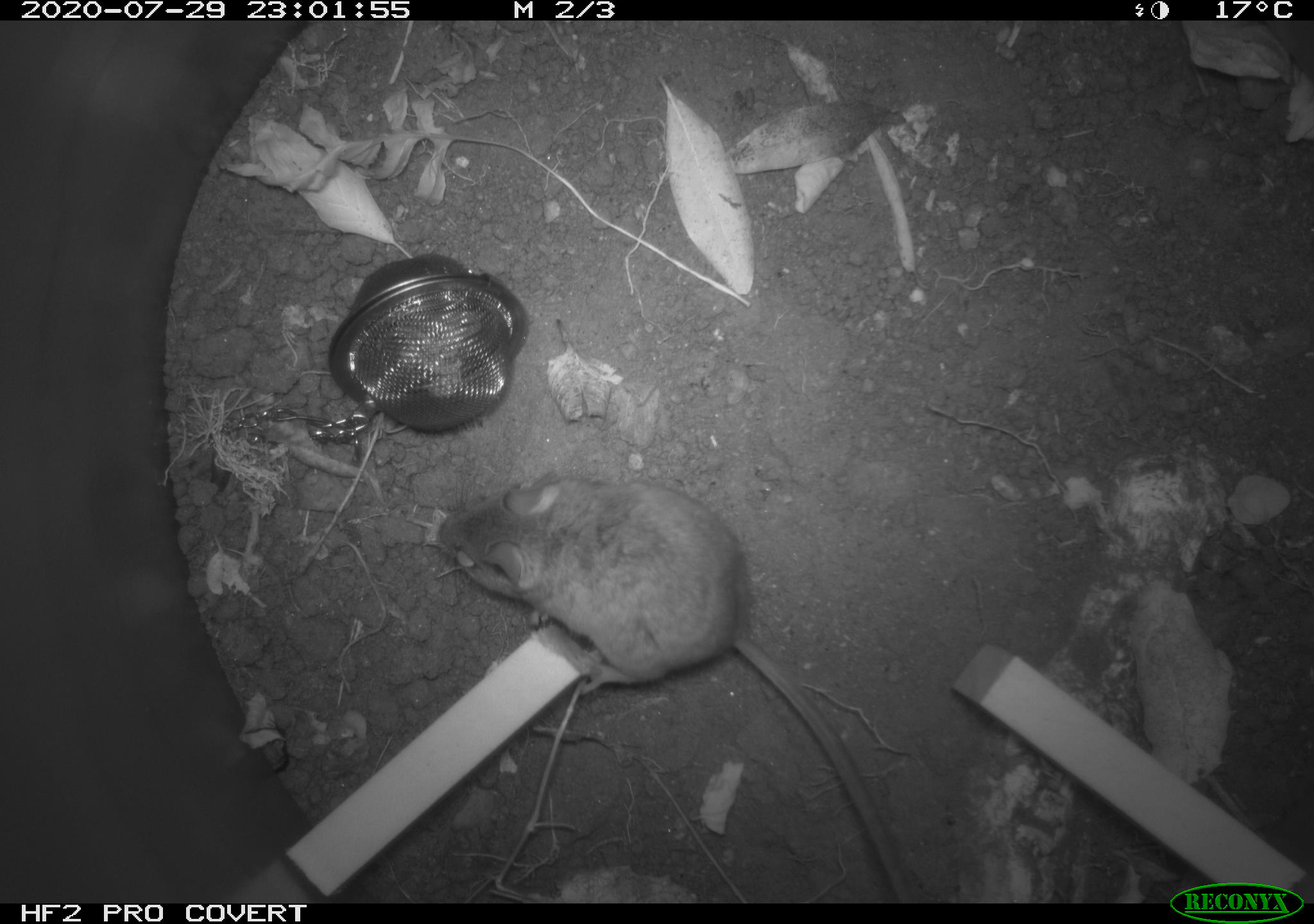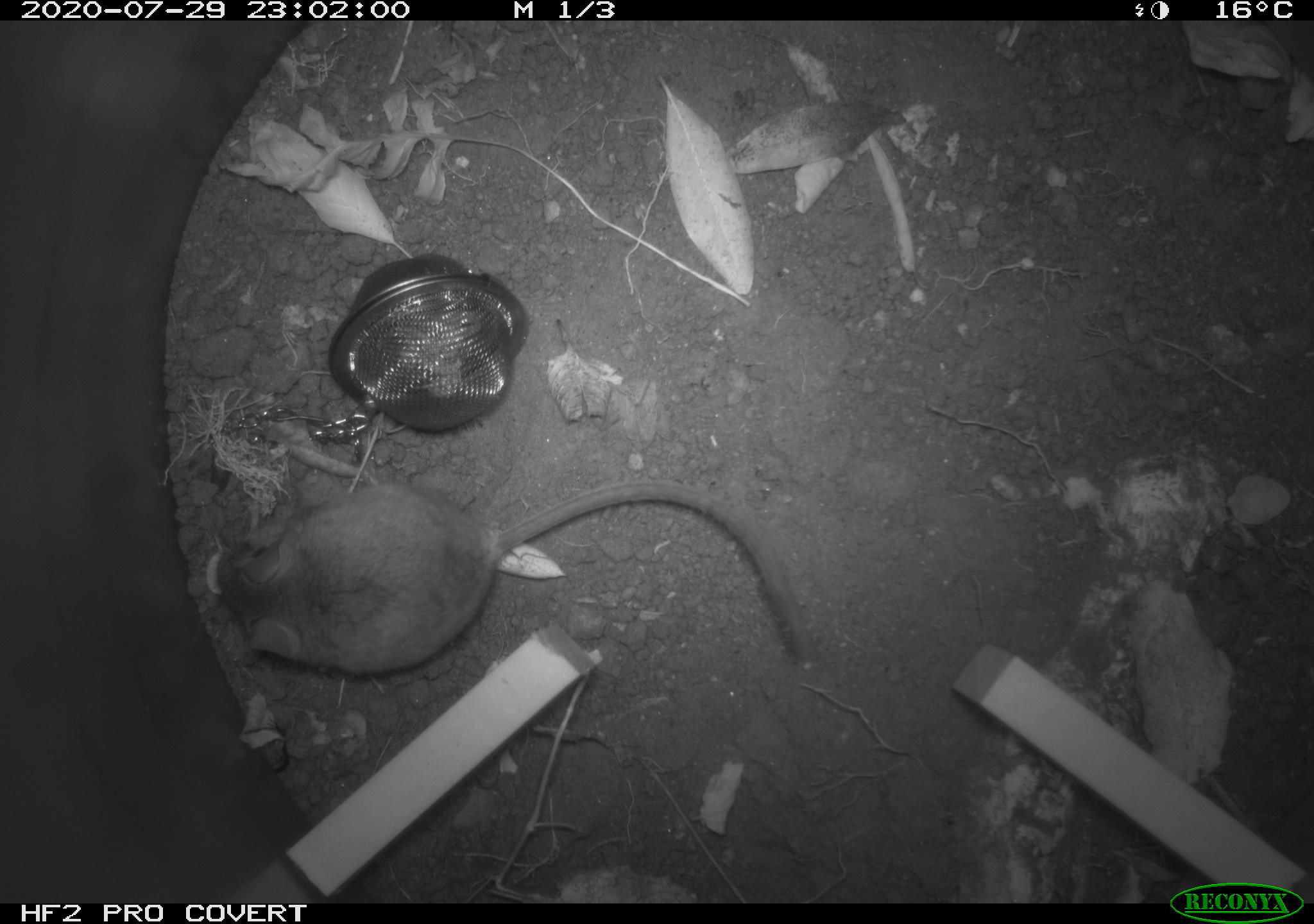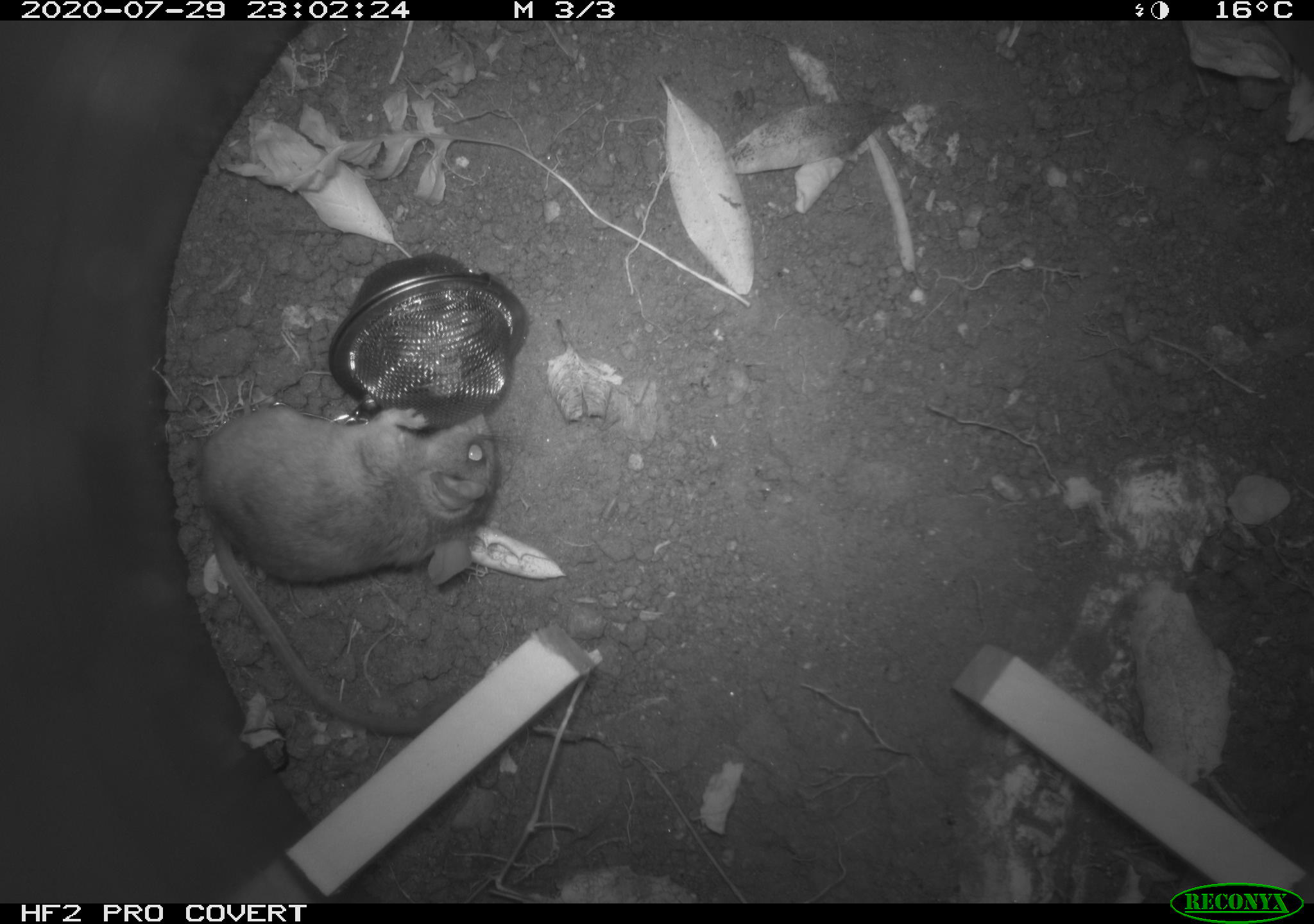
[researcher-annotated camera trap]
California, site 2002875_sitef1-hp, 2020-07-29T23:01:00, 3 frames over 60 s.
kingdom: Animalia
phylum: Chordata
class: Mammalia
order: Rodentia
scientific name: Rodentia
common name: rodent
Rodent (Rodentia).